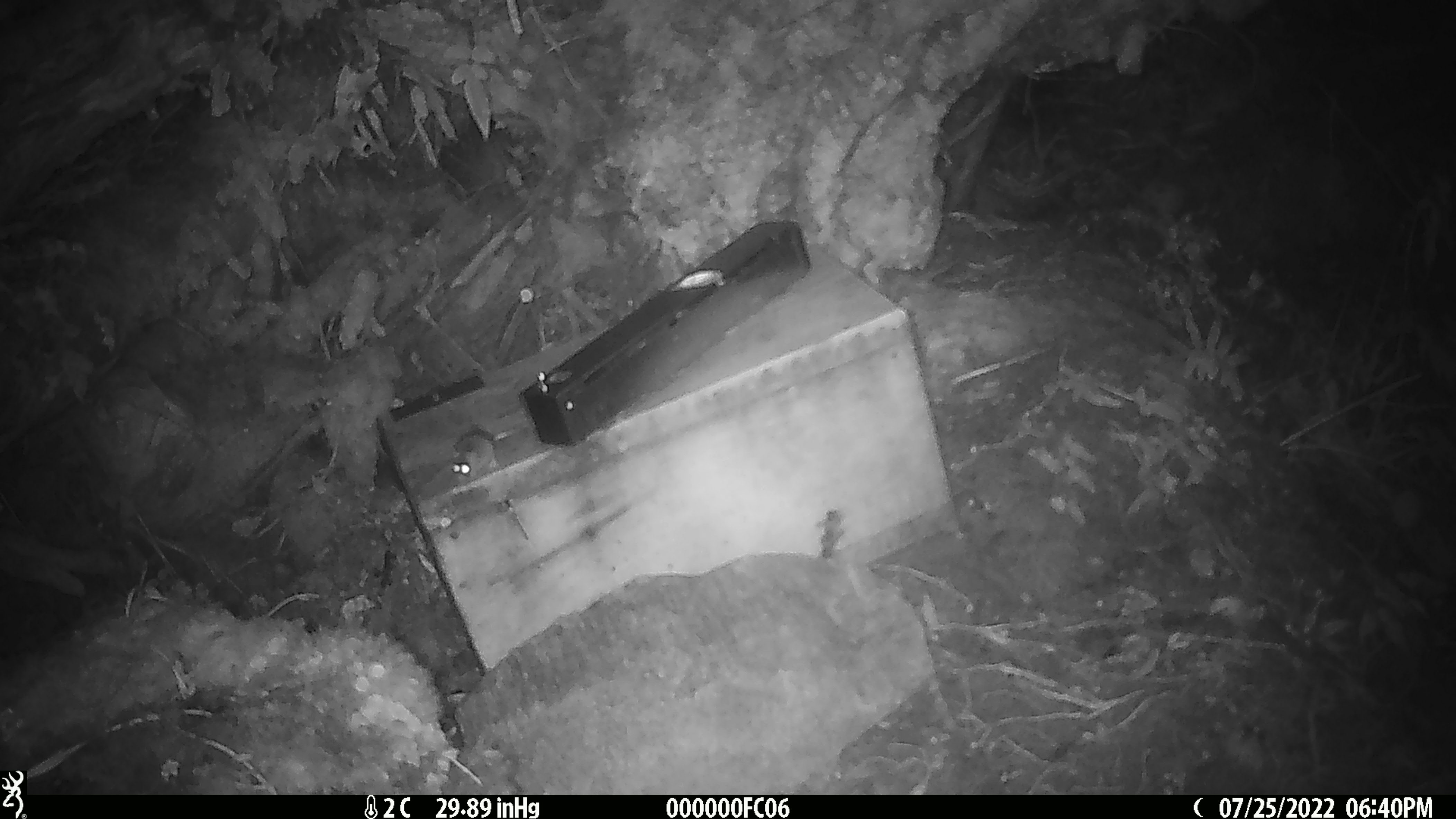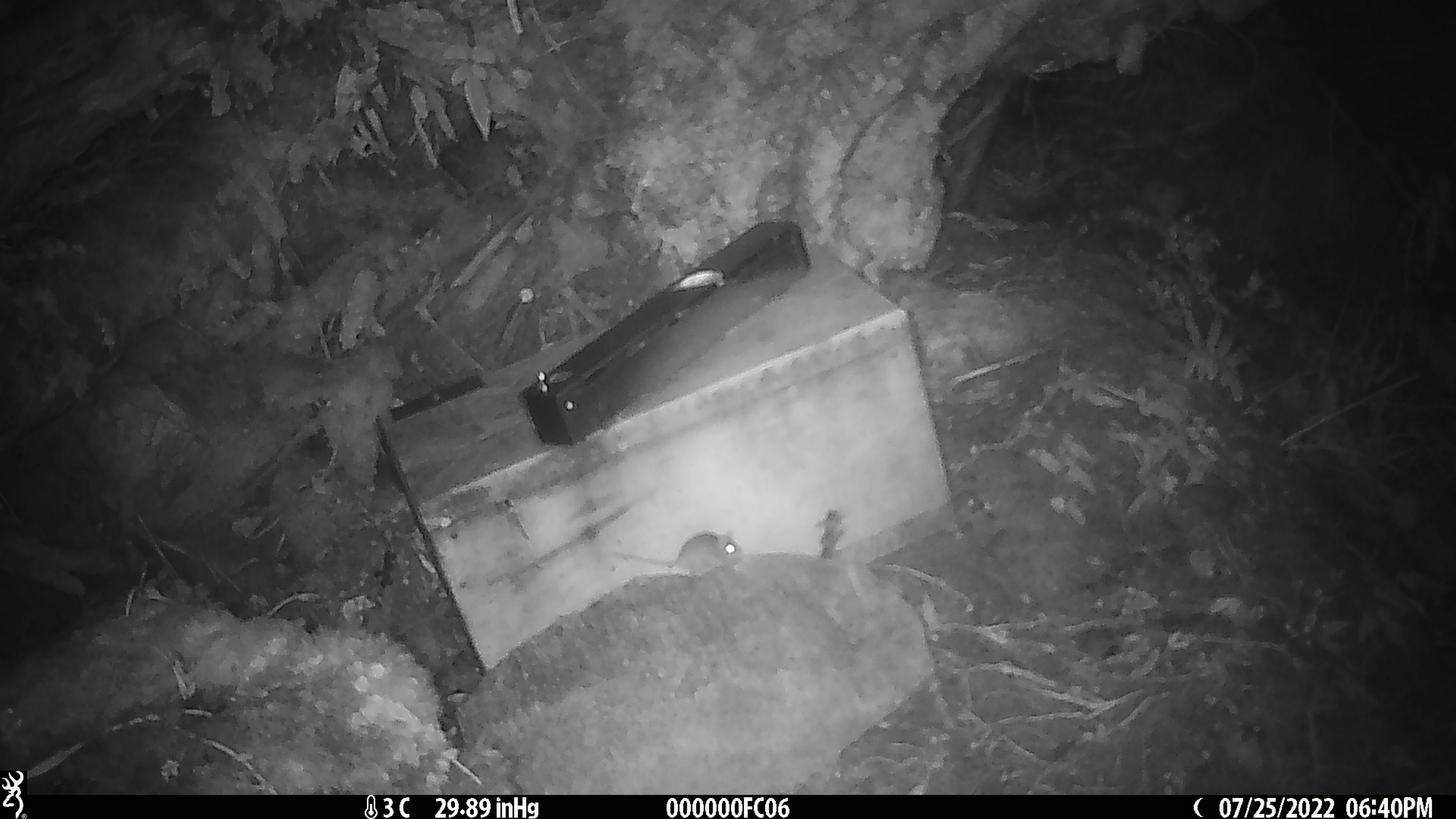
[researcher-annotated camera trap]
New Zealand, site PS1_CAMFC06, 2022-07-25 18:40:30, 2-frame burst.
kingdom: Animalia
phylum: Chordata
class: Mammalia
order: Rodentia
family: Muridae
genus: Mus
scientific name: Mus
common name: mouse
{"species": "mouse (Mus)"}